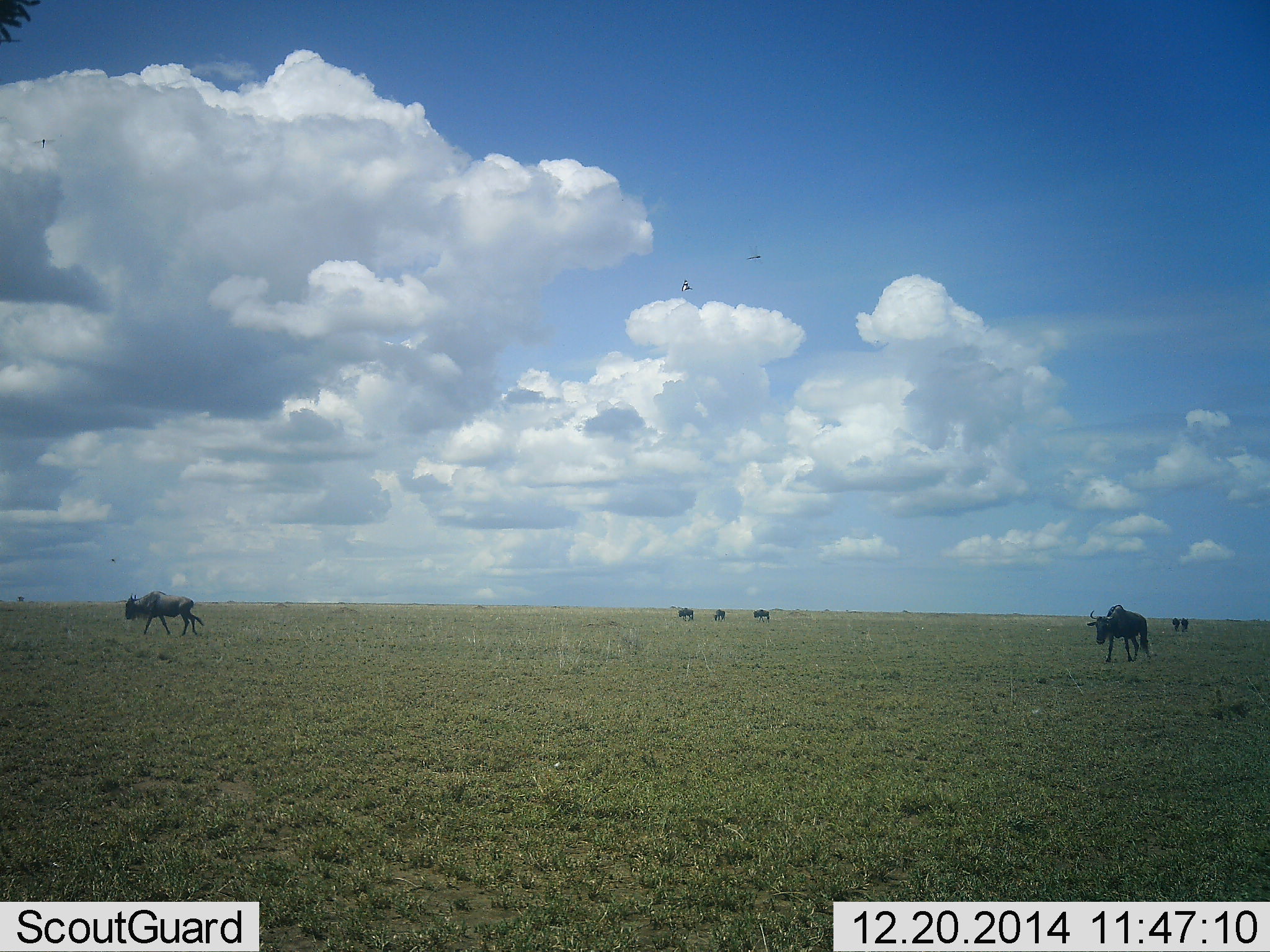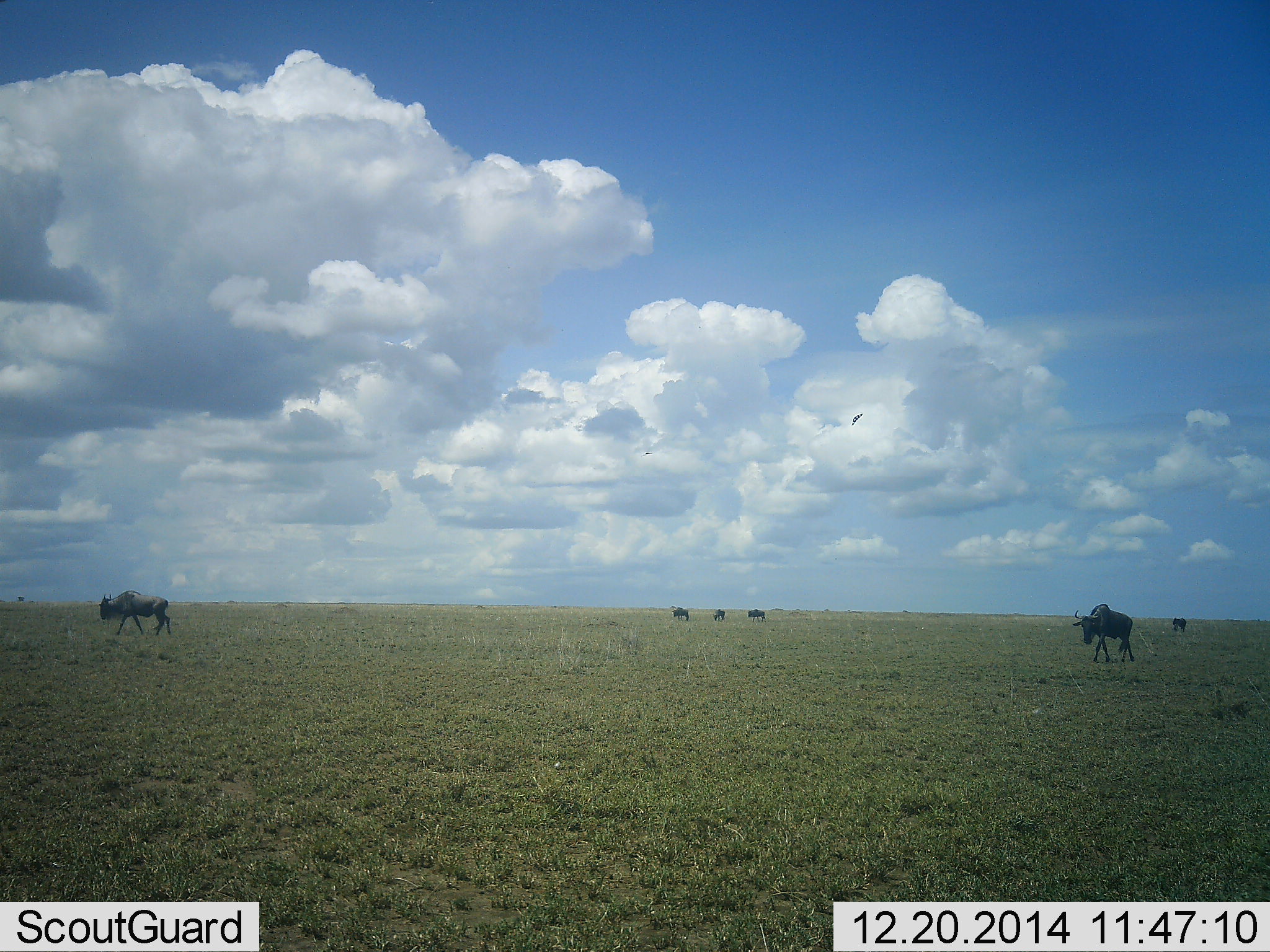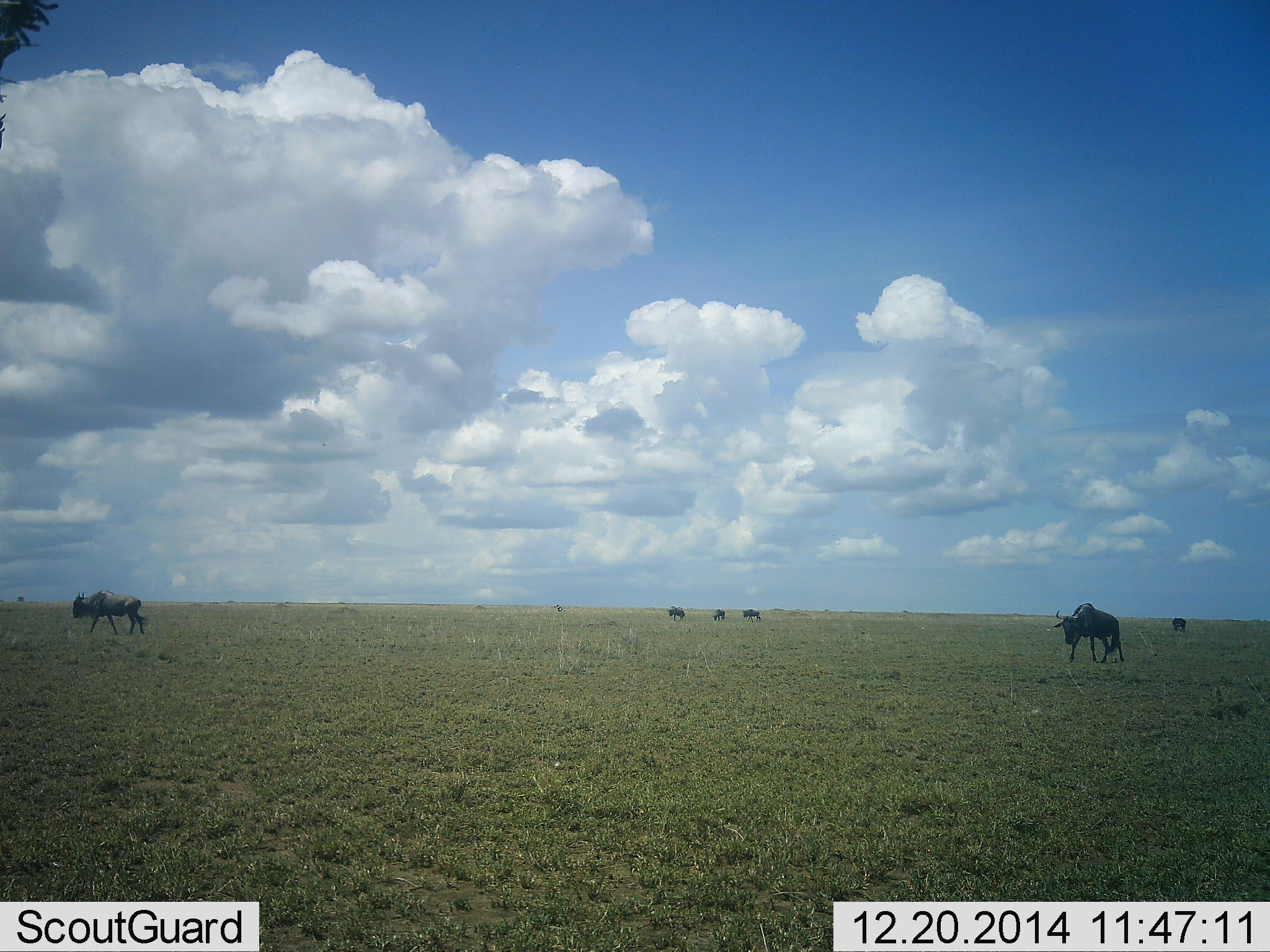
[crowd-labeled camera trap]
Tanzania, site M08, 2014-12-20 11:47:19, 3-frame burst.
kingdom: Animalia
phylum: Chordata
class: Mammalia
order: Artiodactyla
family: Bovidae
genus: Connochaetes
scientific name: Connochaetes taurinus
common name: blue wildebeest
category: wildebeest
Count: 6.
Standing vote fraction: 9%.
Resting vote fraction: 0%.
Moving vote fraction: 100%.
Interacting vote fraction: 0%.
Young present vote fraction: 0%.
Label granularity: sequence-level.